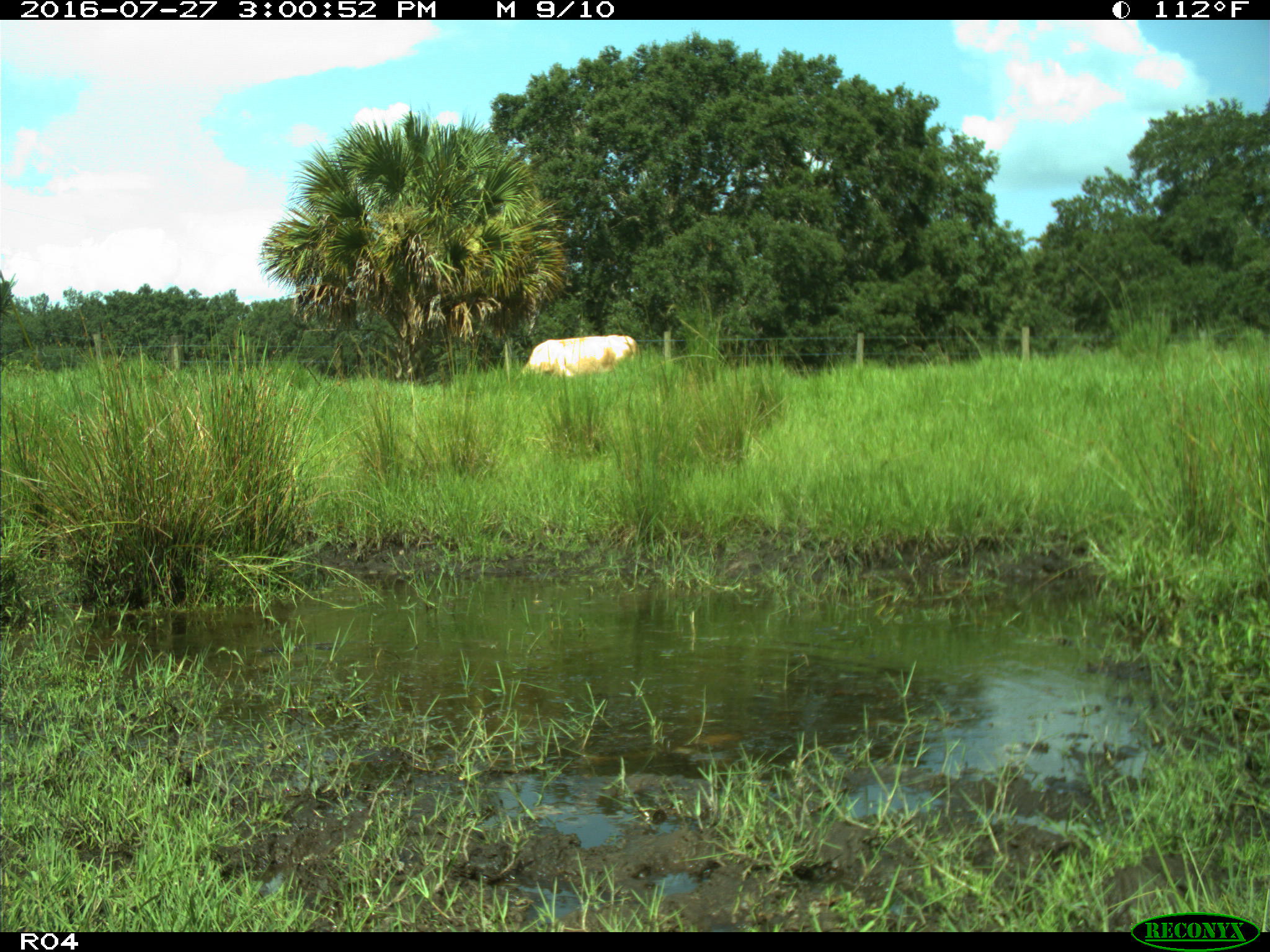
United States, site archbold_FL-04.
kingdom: Animalia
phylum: Chordata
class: Mammalia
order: Artiodactyla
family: Bovidae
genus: Bos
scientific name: Bos taurus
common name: domestic cow